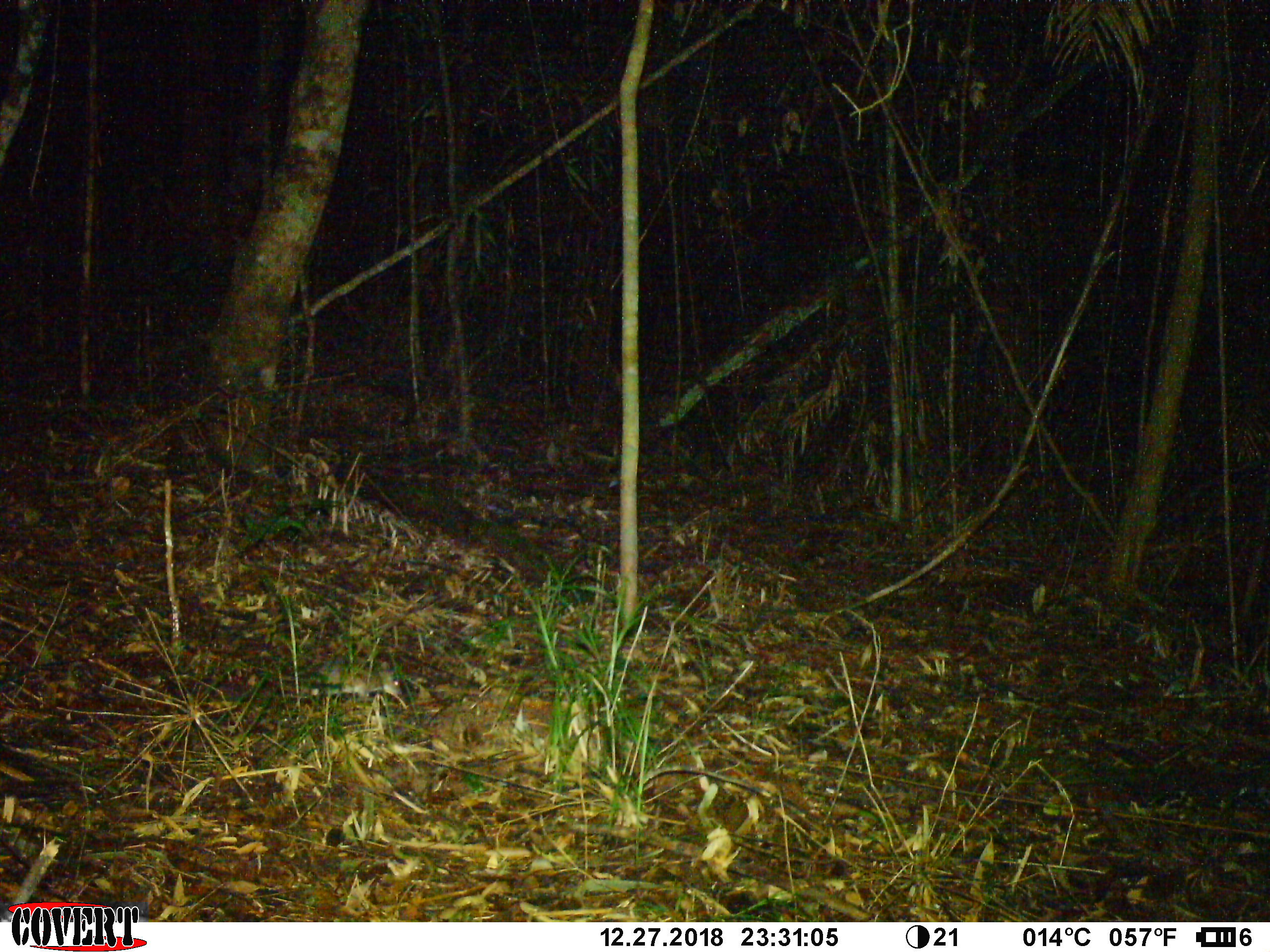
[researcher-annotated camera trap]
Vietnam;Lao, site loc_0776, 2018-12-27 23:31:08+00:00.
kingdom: Animalia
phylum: Chordata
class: Mammalia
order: Rodentia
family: Muridae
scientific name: Muridae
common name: old-world mice and rats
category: unidentified murid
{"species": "unidentified murid (old-world mice and rats) (Muridae)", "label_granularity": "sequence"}